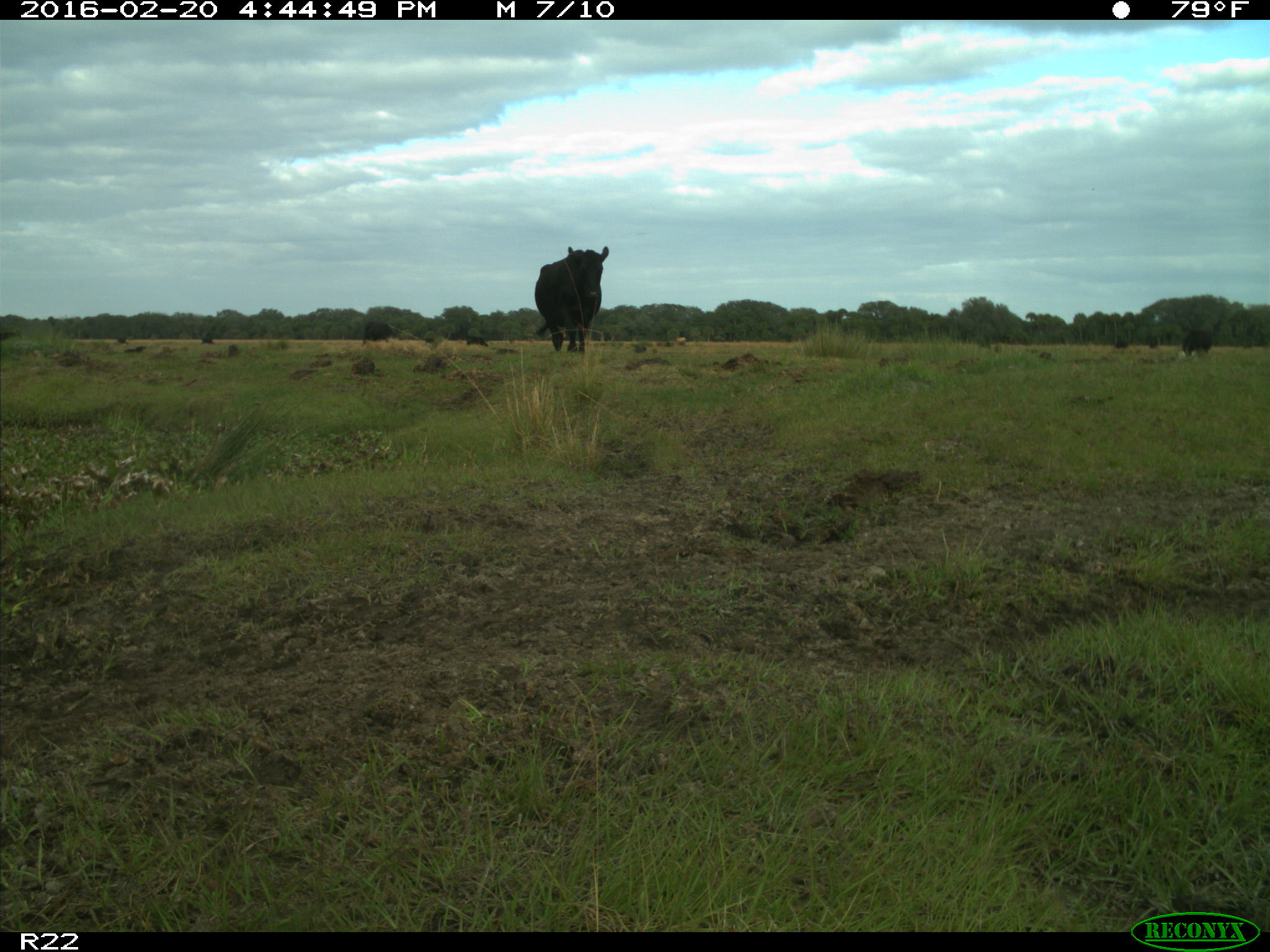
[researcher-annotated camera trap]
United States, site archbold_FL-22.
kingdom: Animalia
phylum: Chordata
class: Mammalia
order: Artiodactyla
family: Bovidae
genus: Bos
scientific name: Bos taurus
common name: domestic cow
Bos taurus (domestic cow).